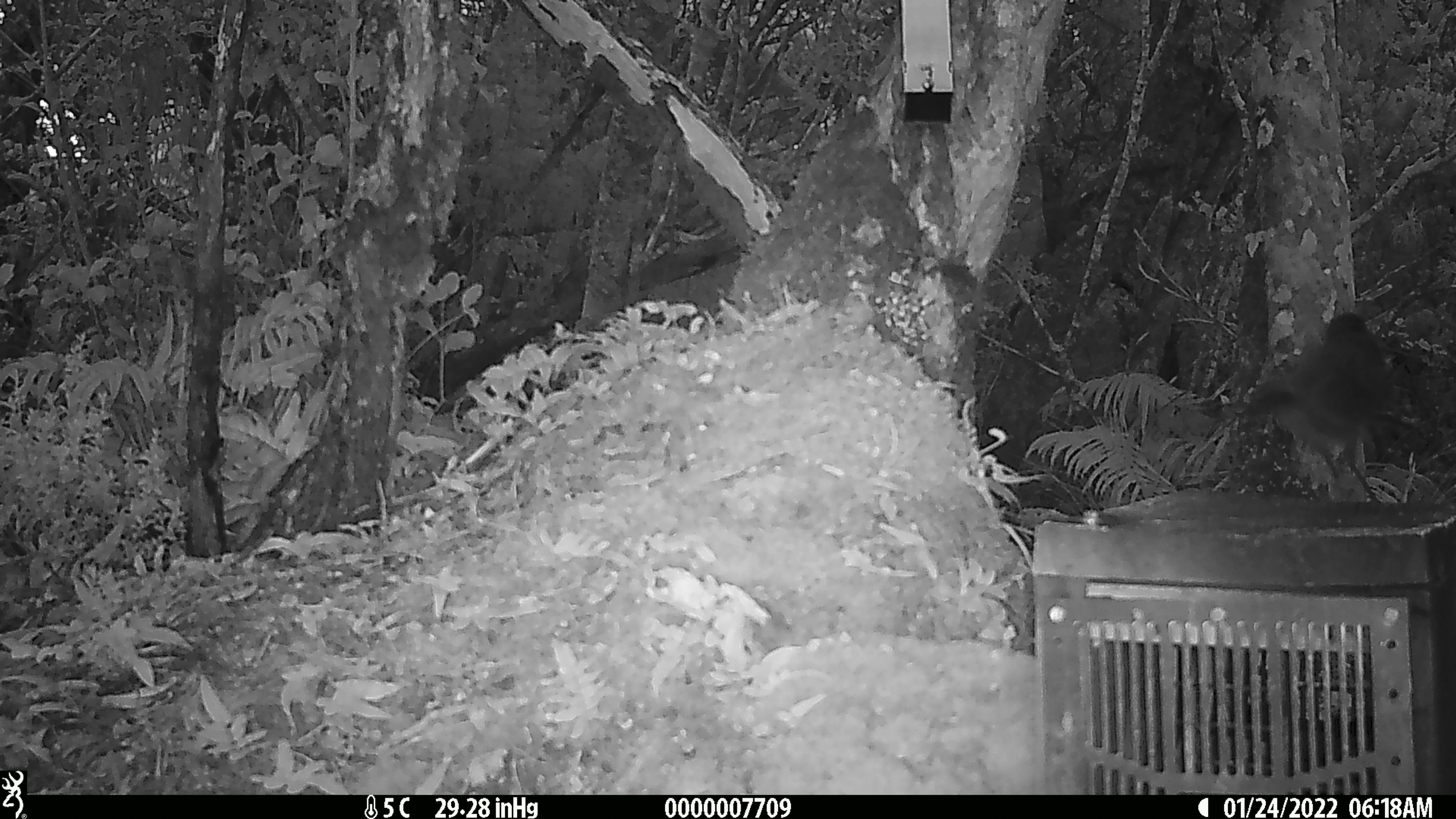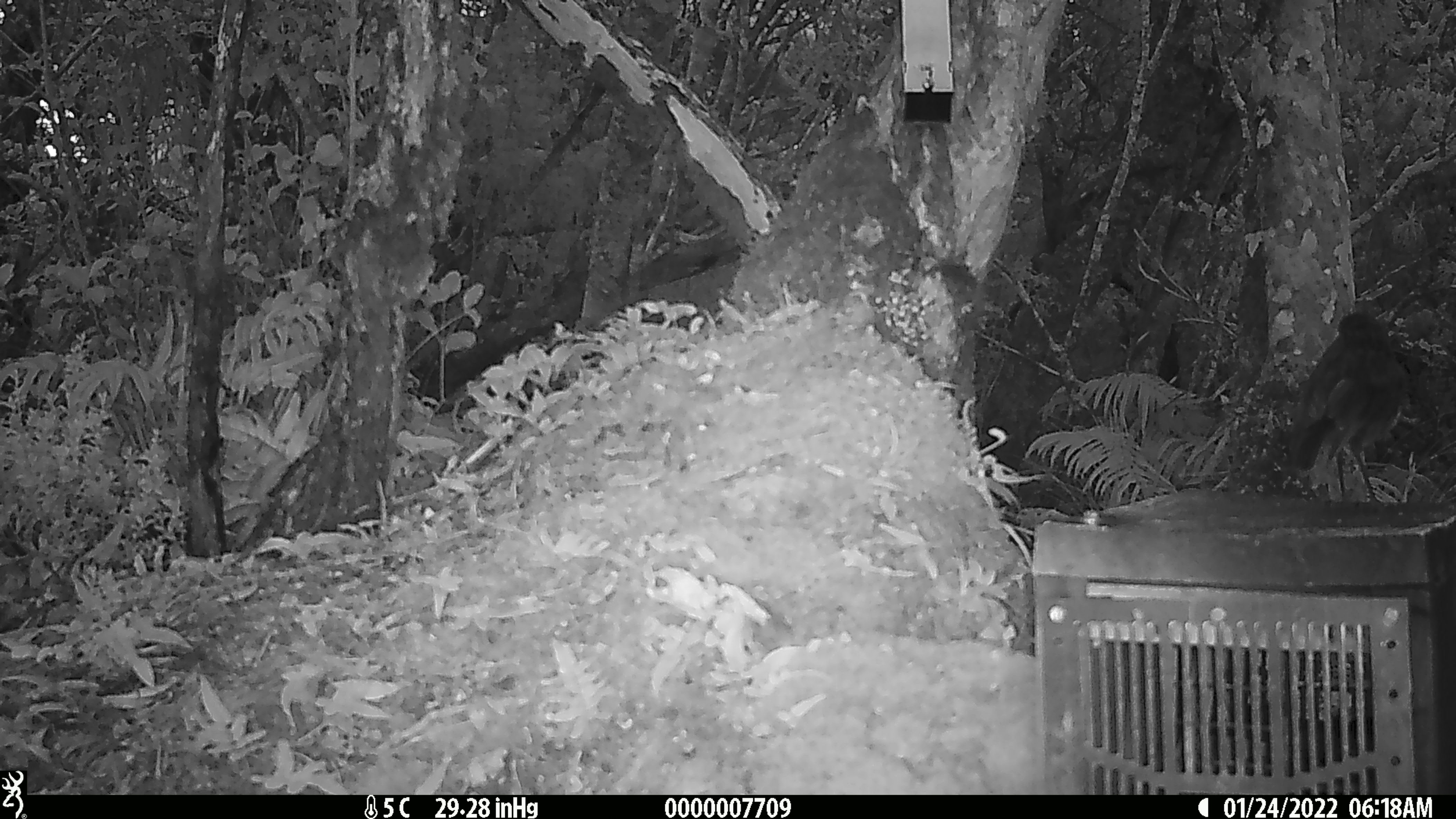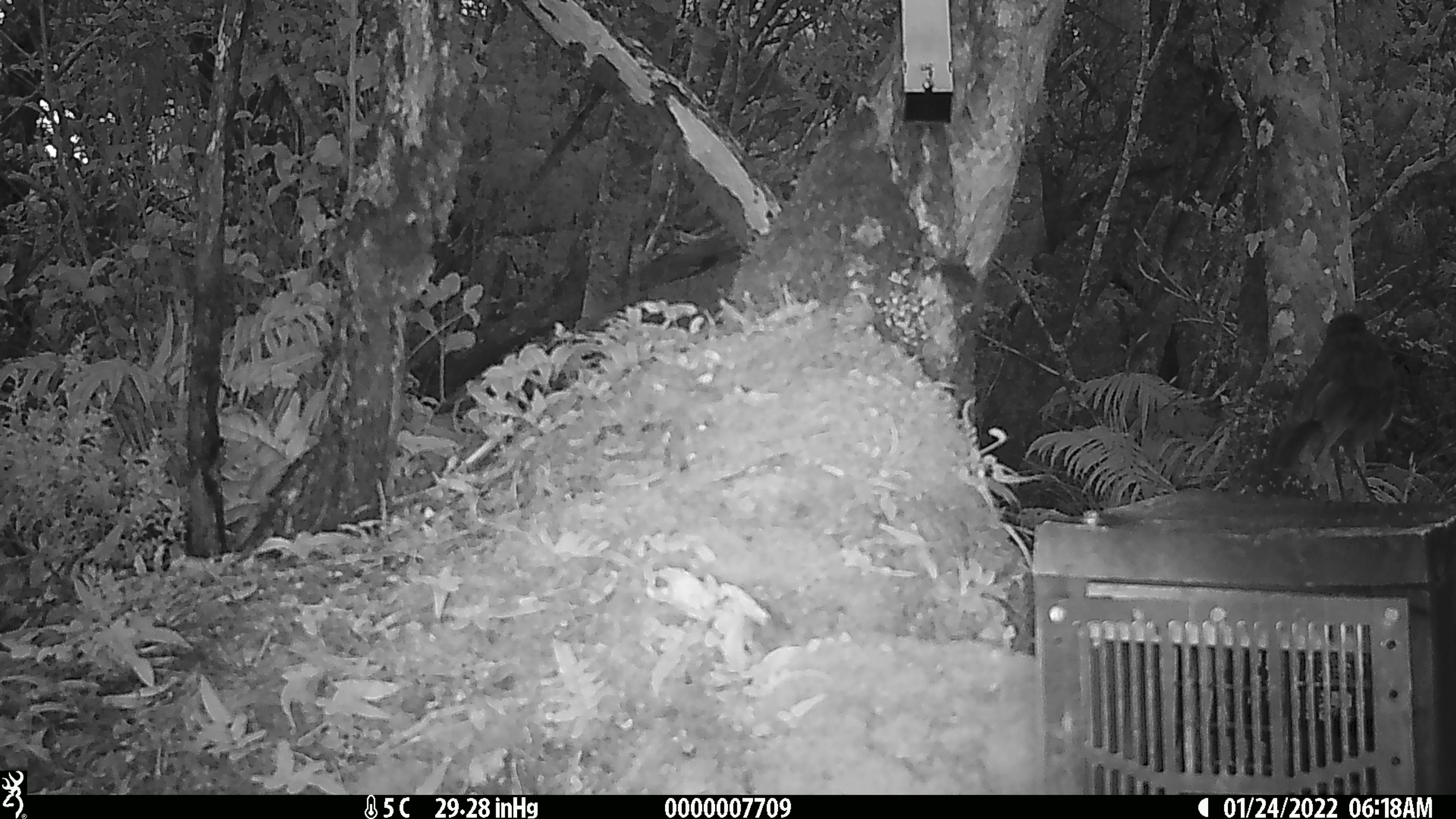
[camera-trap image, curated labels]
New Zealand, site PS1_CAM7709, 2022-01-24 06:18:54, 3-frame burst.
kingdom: Animalia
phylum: Chordata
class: Aves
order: Passeriformes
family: Petroicidae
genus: Petroica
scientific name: Petroica australis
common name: new zealand robin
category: robin